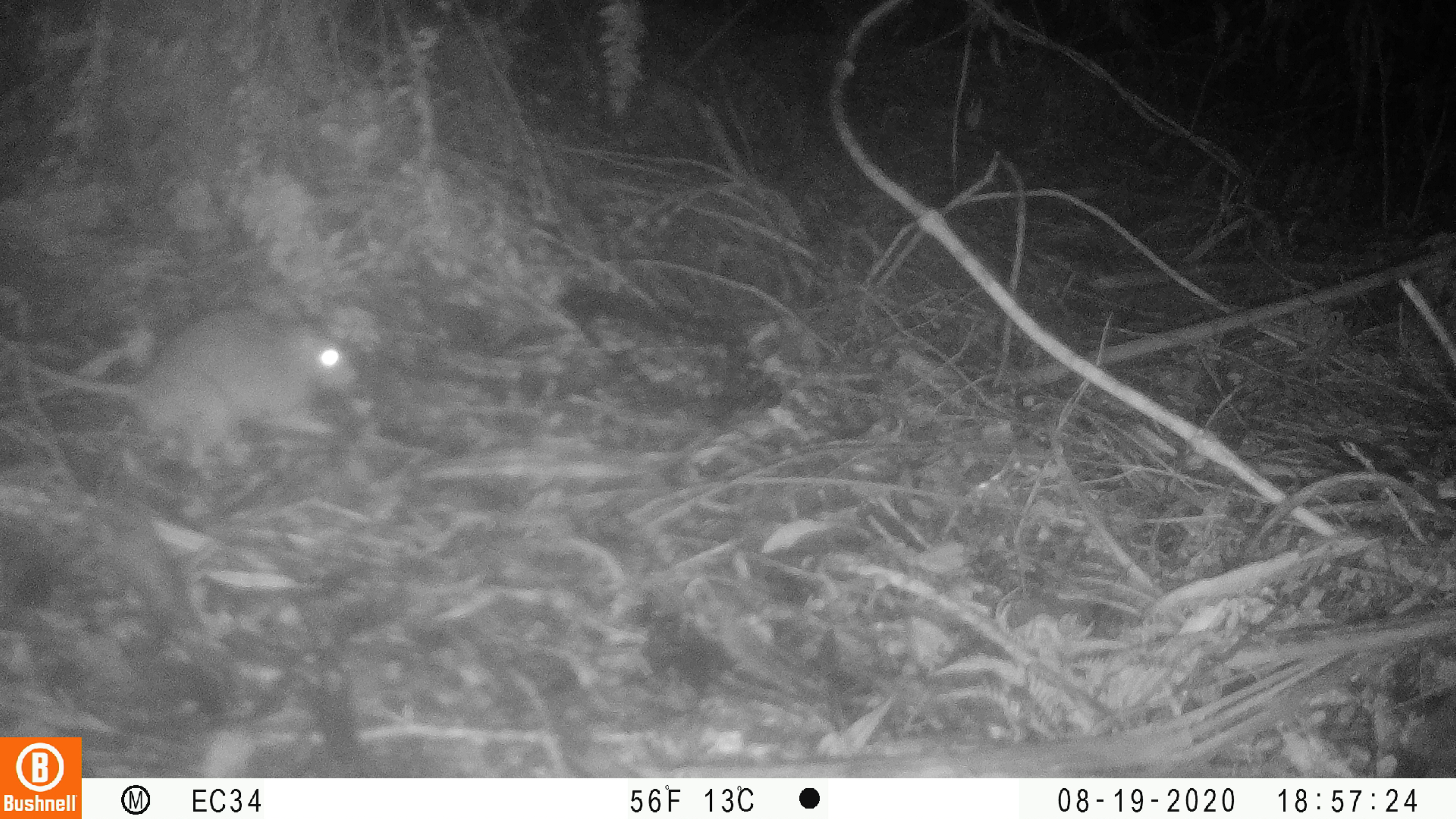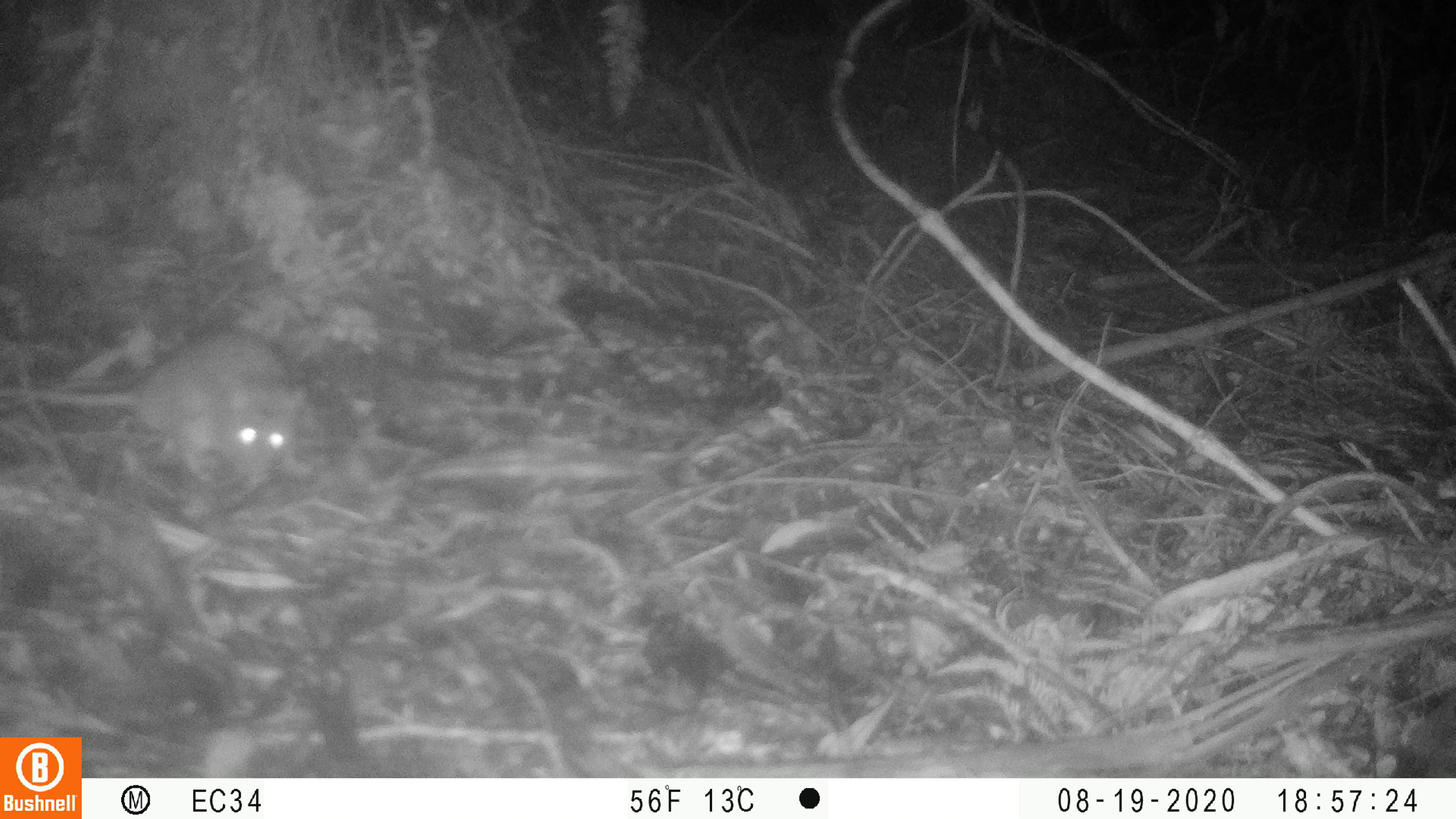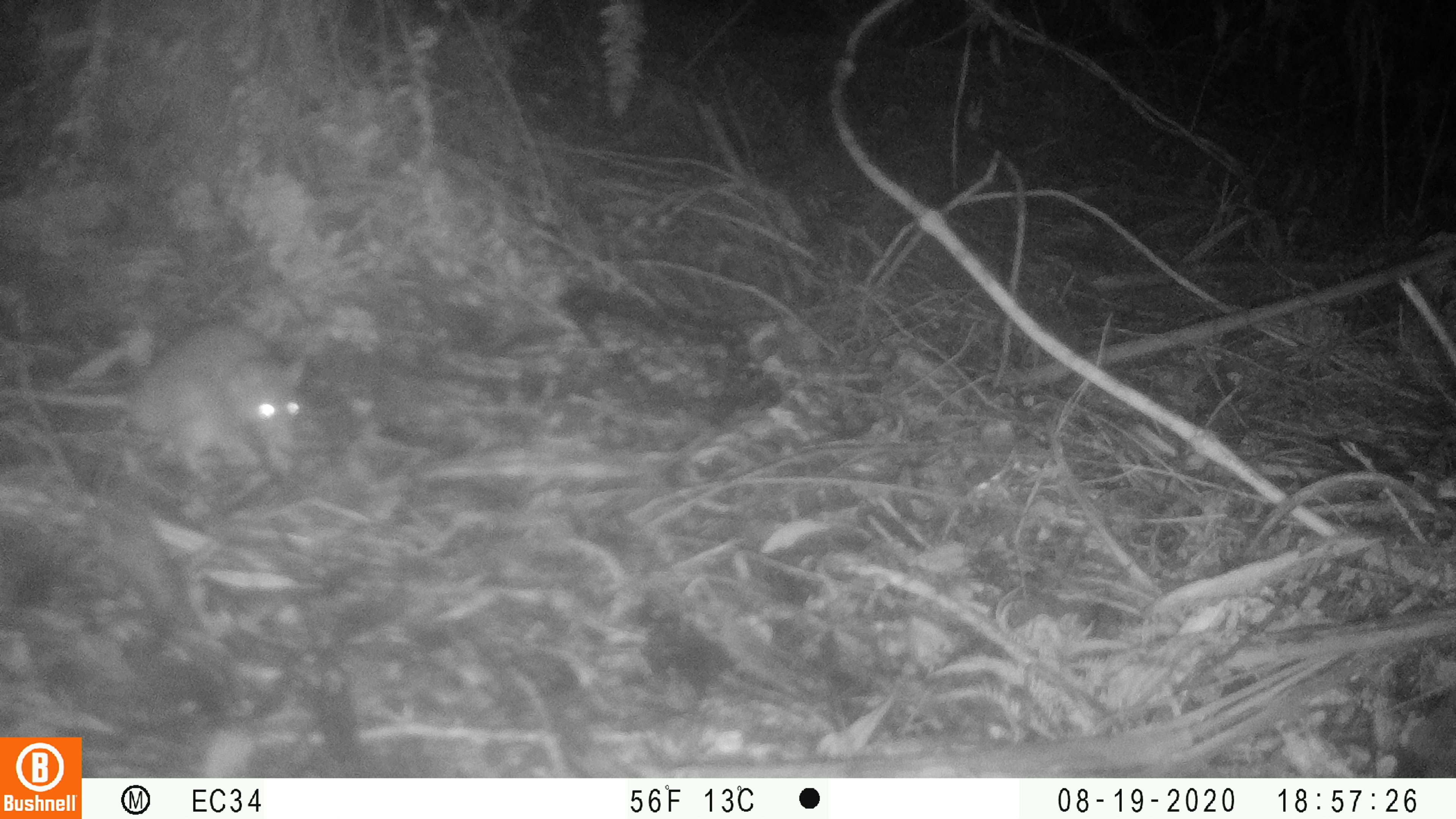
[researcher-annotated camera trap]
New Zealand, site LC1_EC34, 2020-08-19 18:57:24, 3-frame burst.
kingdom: Animalia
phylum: Chordata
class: Mammalia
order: Rodentia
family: Muridae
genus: Rattus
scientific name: Rattus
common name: rat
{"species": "rat (Rattus)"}